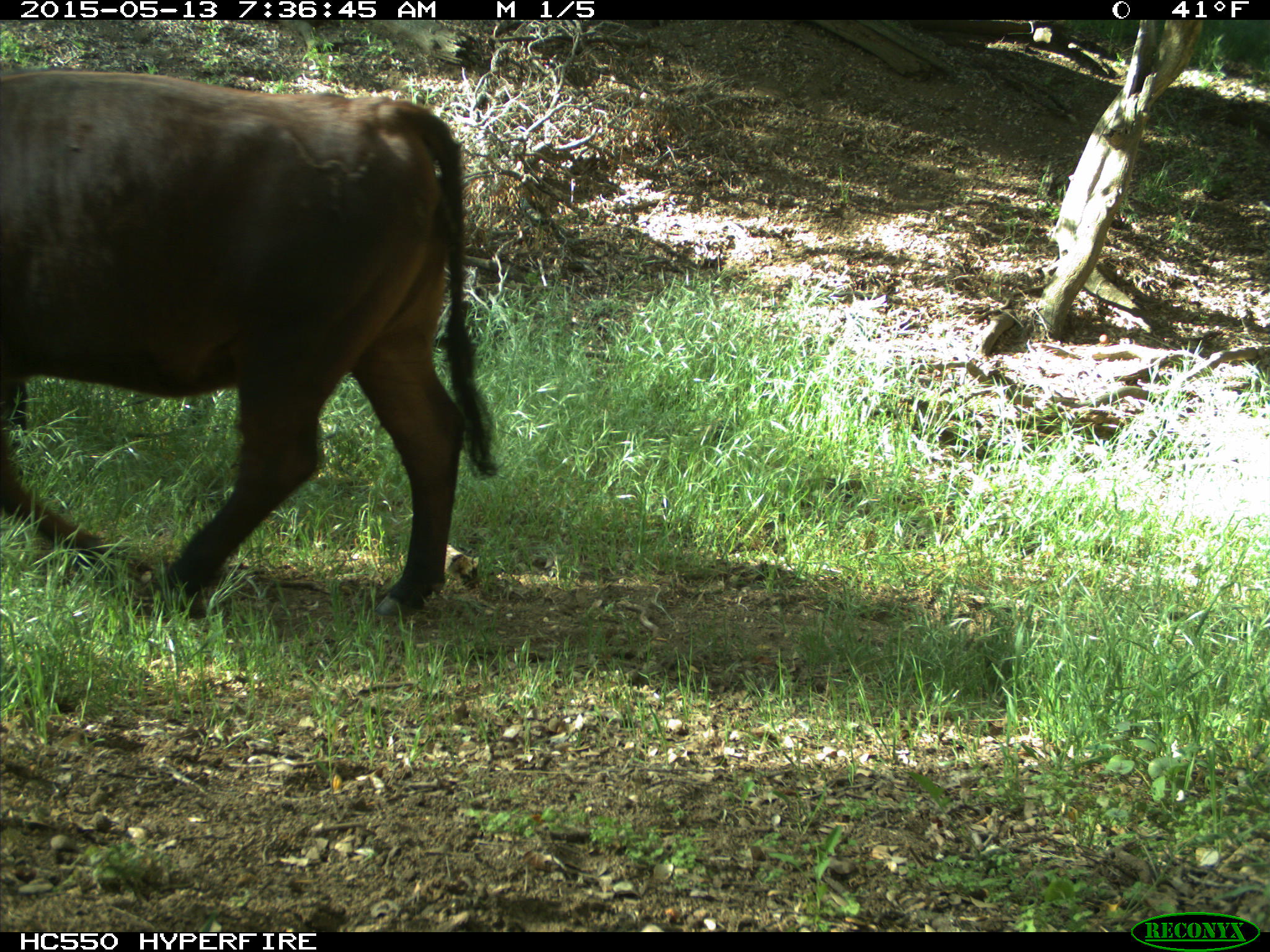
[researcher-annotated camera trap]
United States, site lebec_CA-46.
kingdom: Animalia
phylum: Chordata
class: Mammalia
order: Artiodactyla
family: Bovidae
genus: Bos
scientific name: Bos taurus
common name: domestic cow